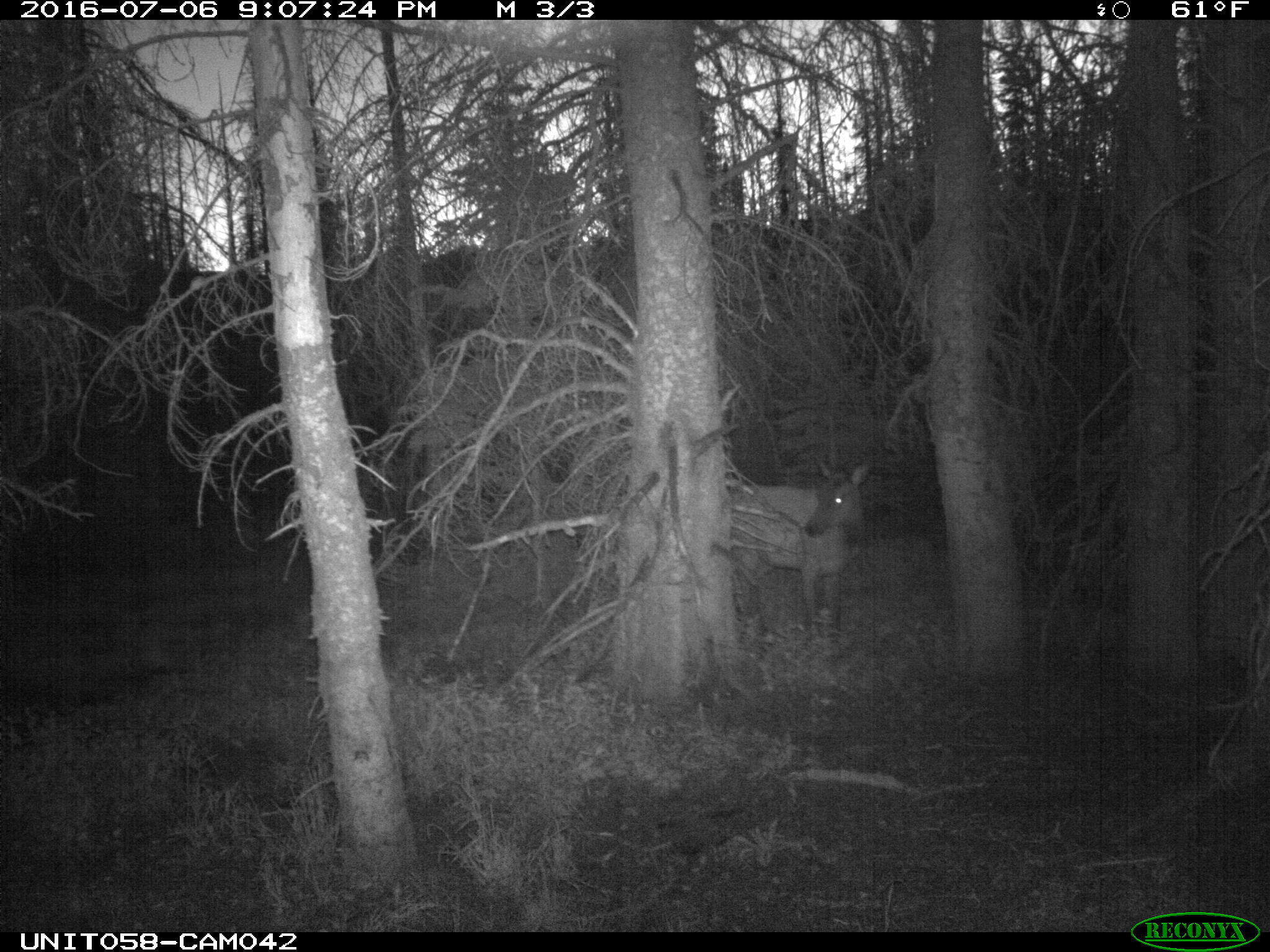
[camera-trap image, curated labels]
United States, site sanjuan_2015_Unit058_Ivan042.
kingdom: Animalia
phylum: Chordata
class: Mammalia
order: Artiodactyla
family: Cervidae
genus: Cervus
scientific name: Cervus elaphus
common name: red deer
Cervus elaphus (red deer).